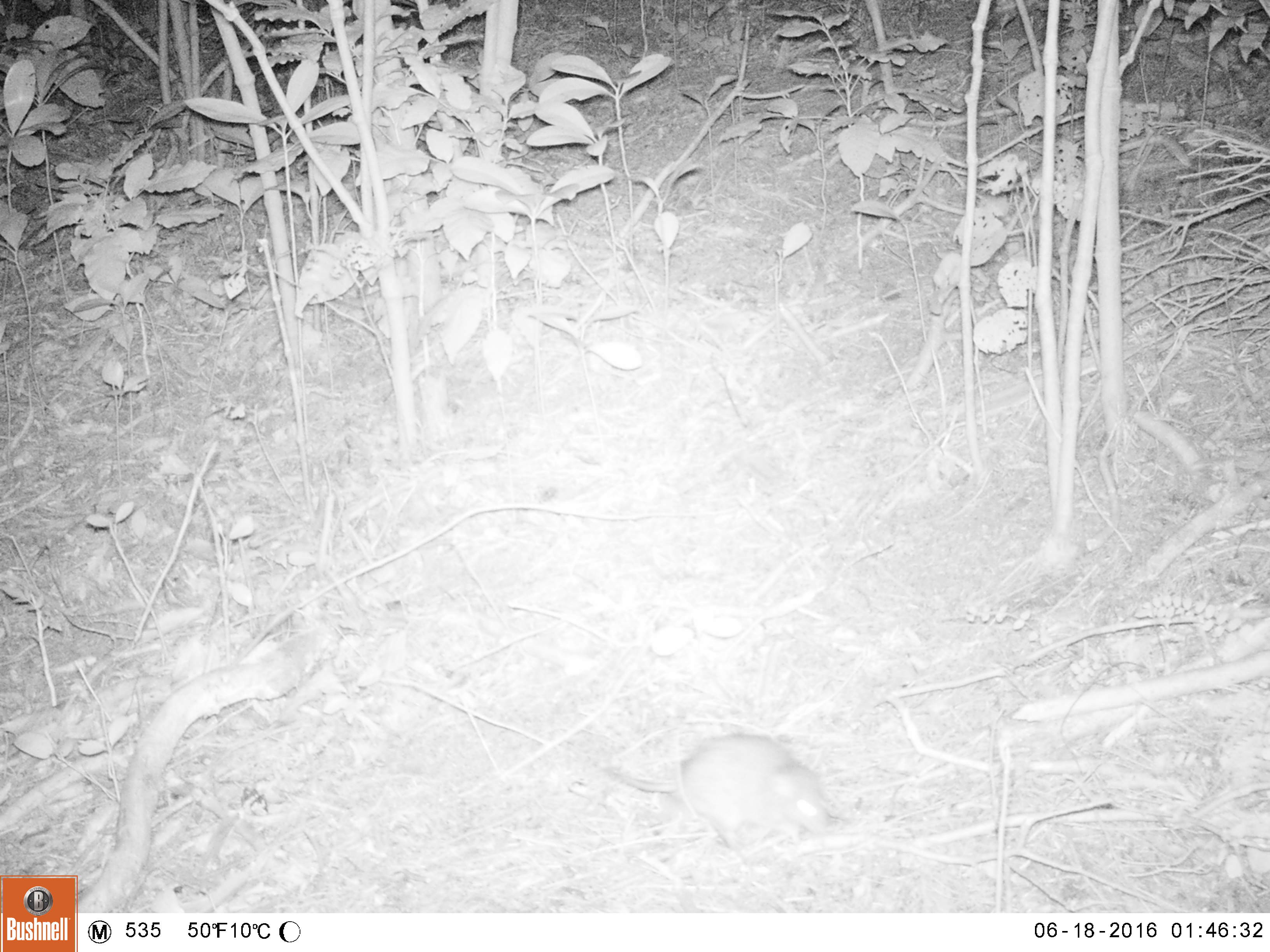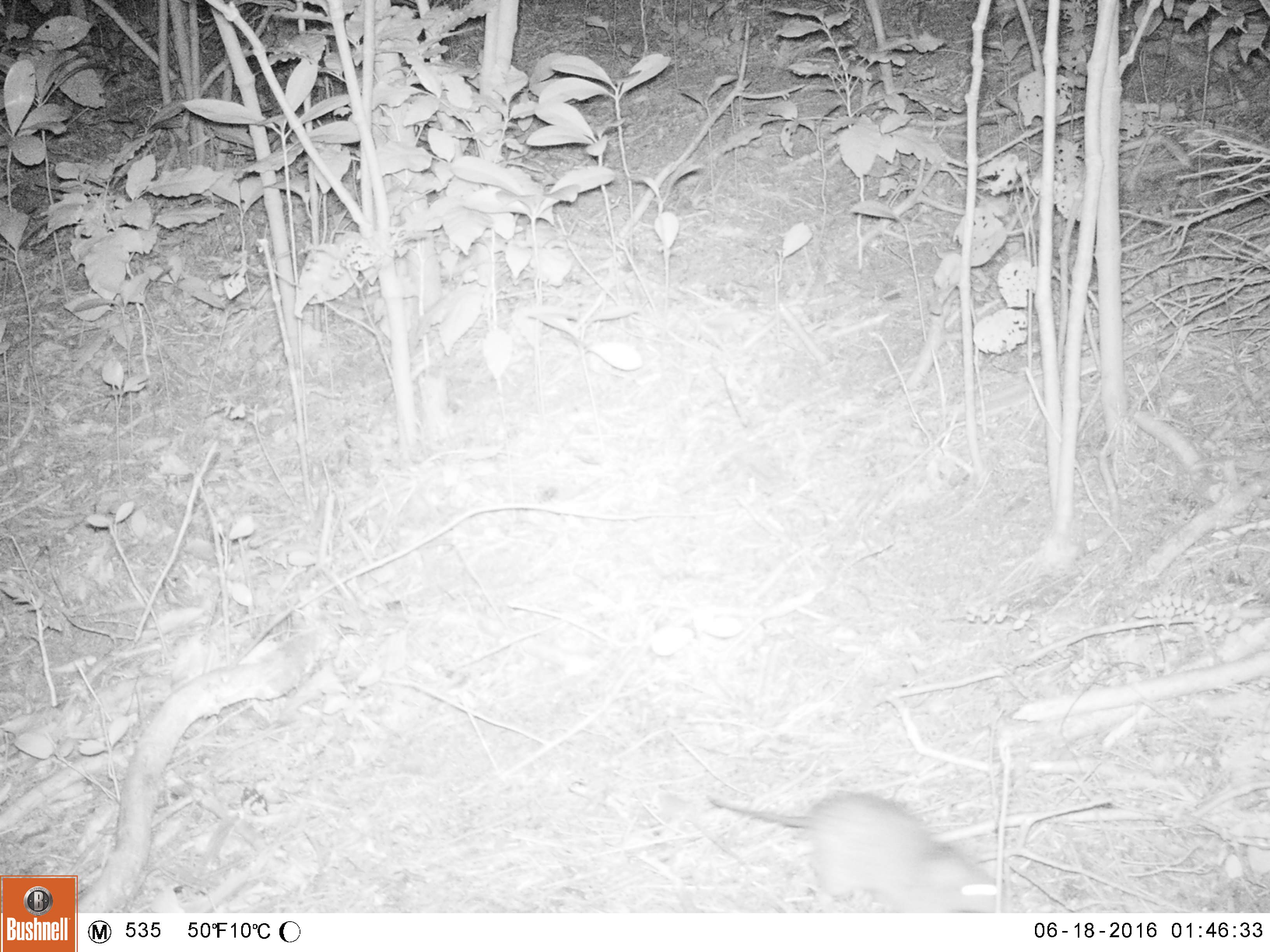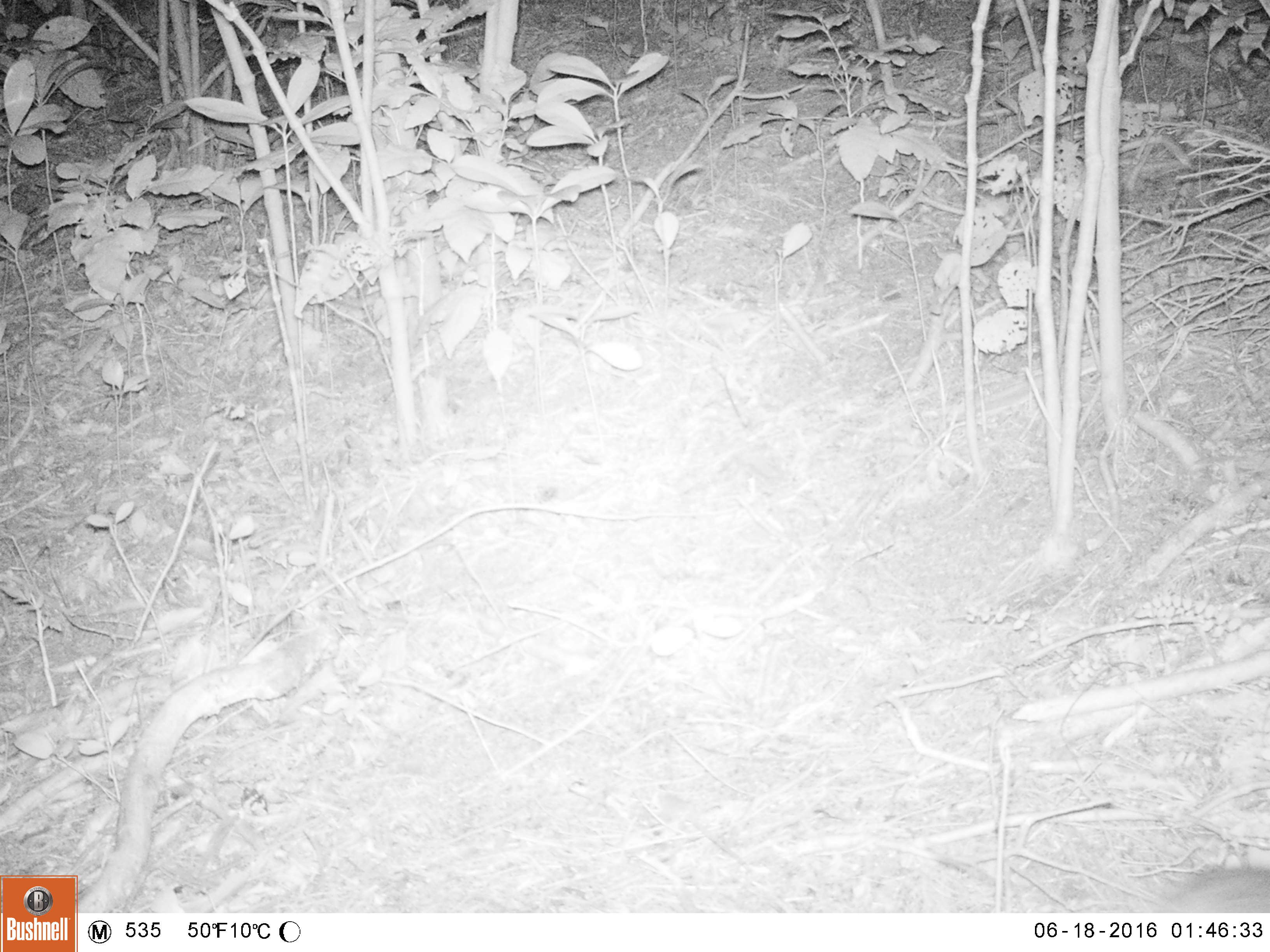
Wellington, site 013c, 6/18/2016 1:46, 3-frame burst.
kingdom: Animalia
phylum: Chordata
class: Mammalia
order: Rodentia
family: Muridae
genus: Rattus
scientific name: Rattus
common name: rat